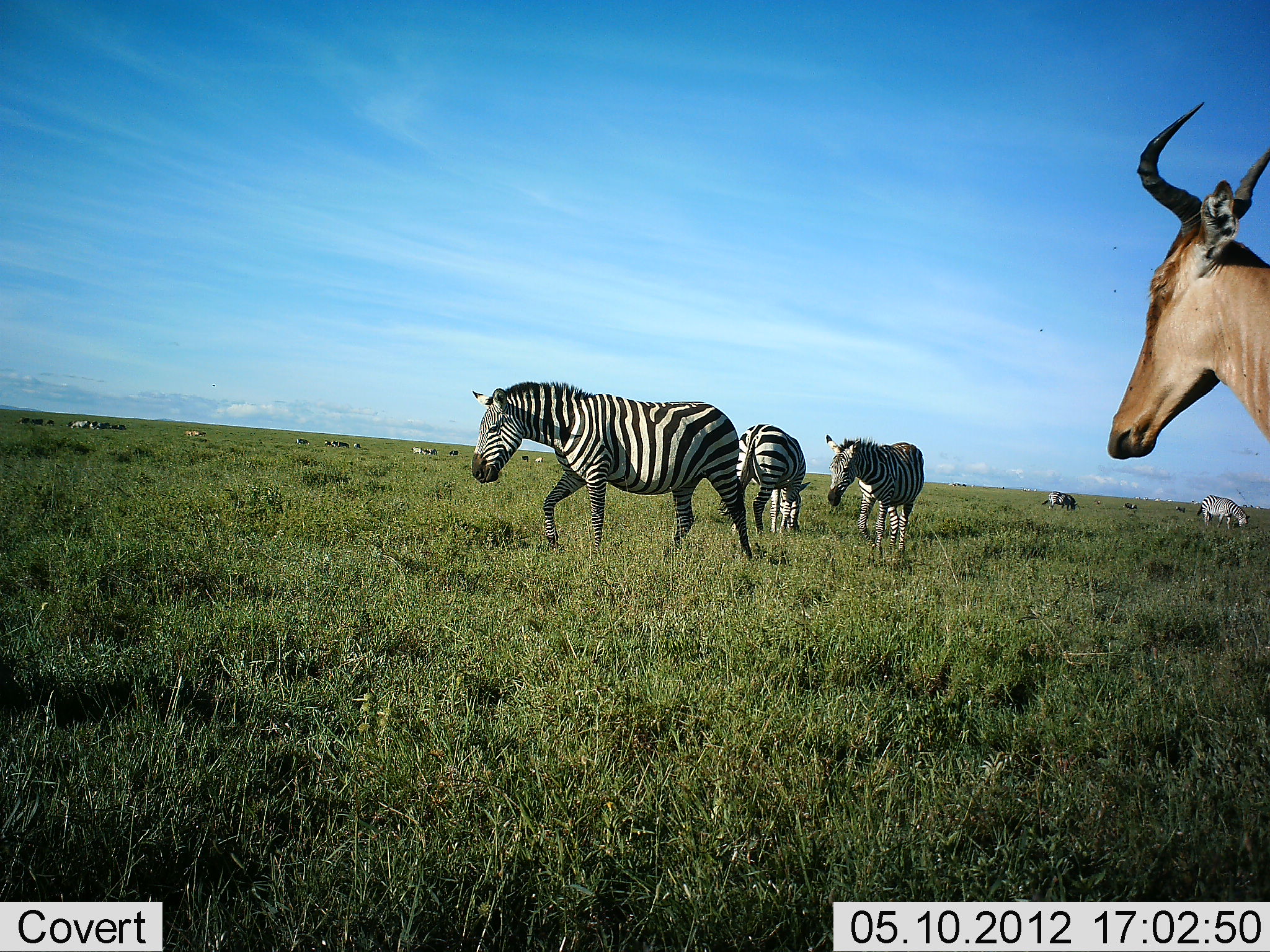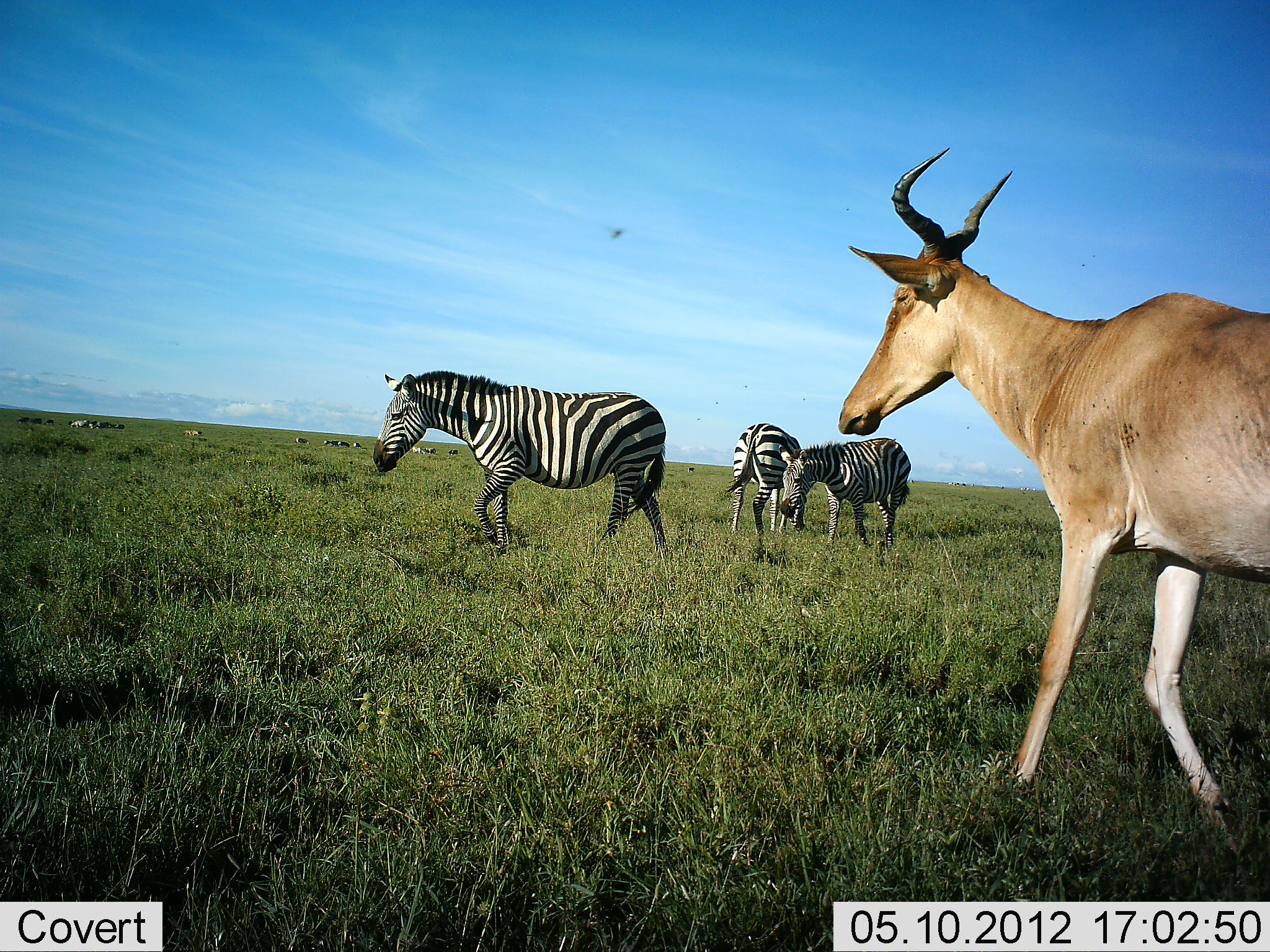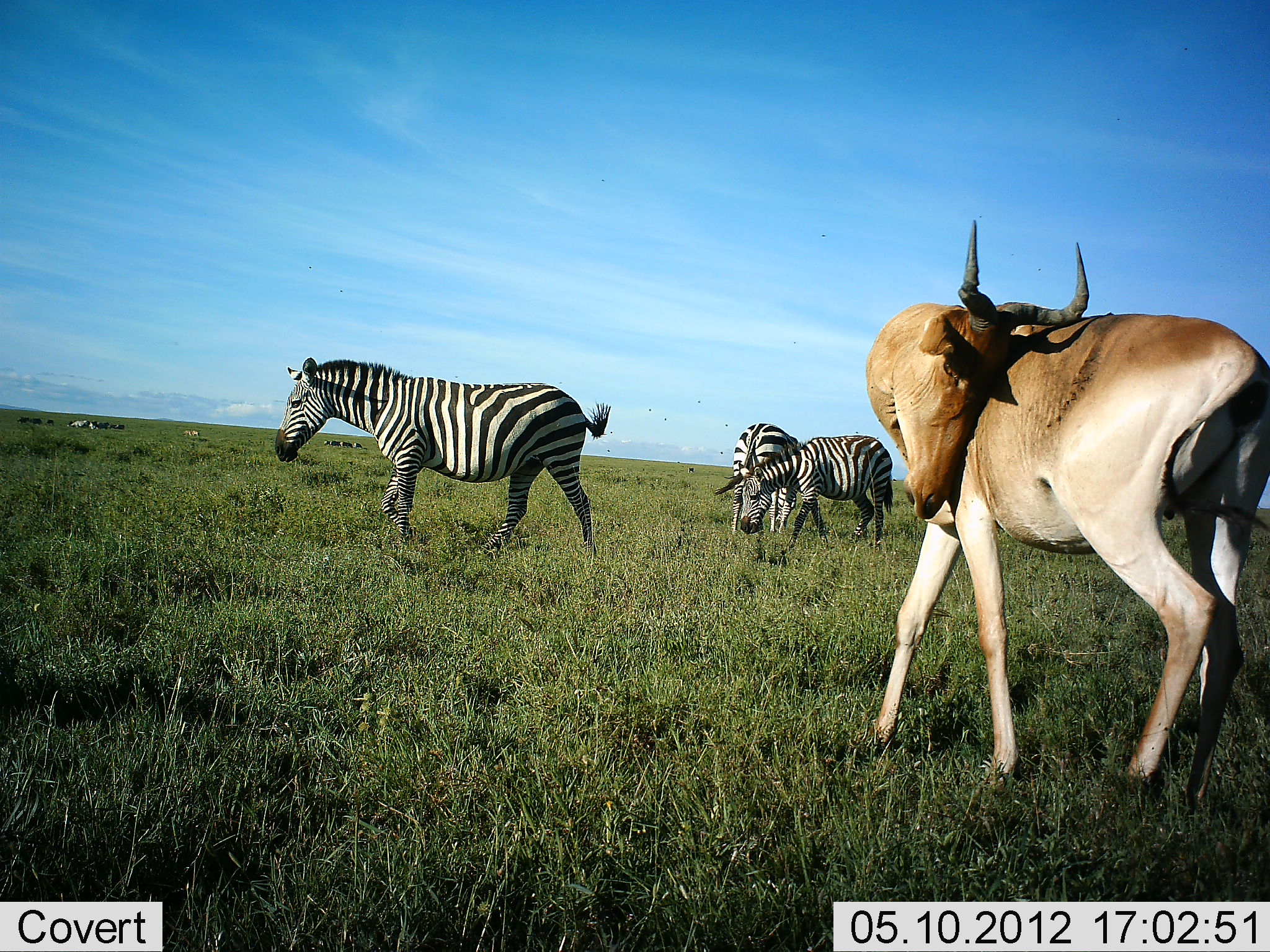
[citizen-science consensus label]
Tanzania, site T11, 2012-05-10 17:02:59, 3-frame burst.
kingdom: Animalia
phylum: Chordata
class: Mammalia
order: Artiodactyla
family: Bovidae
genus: Alcelaphus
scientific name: Alcelaphus buselaphus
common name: hartebeest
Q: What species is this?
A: Hartebeest (Alcelaphus buselaphus).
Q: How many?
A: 1.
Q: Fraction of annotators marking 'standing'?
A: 100%.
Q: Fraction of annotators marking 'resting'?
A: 8%.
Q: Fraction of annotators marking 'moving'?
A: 0%.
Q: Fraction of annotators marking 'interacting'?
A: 0%.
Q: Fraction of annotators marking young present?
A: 0%.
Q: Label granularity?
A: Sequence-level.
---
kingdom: Animalia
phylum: Chordata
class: Mammalia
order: Perissodactyla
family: Equidae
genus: Equus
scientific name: Equus quagga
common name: plains zebra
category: zebra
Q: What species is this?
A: Zebra (plains zebra) (Equus quagga).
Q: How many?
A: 5.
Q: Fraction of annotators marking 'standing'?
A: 50%.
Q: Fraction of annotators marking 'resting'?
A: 8%.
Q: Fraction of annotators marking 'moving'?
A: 58%.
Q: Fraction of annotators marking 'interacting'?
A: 0%.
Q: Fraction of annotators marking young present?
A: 0%.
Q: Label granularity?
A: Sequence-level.